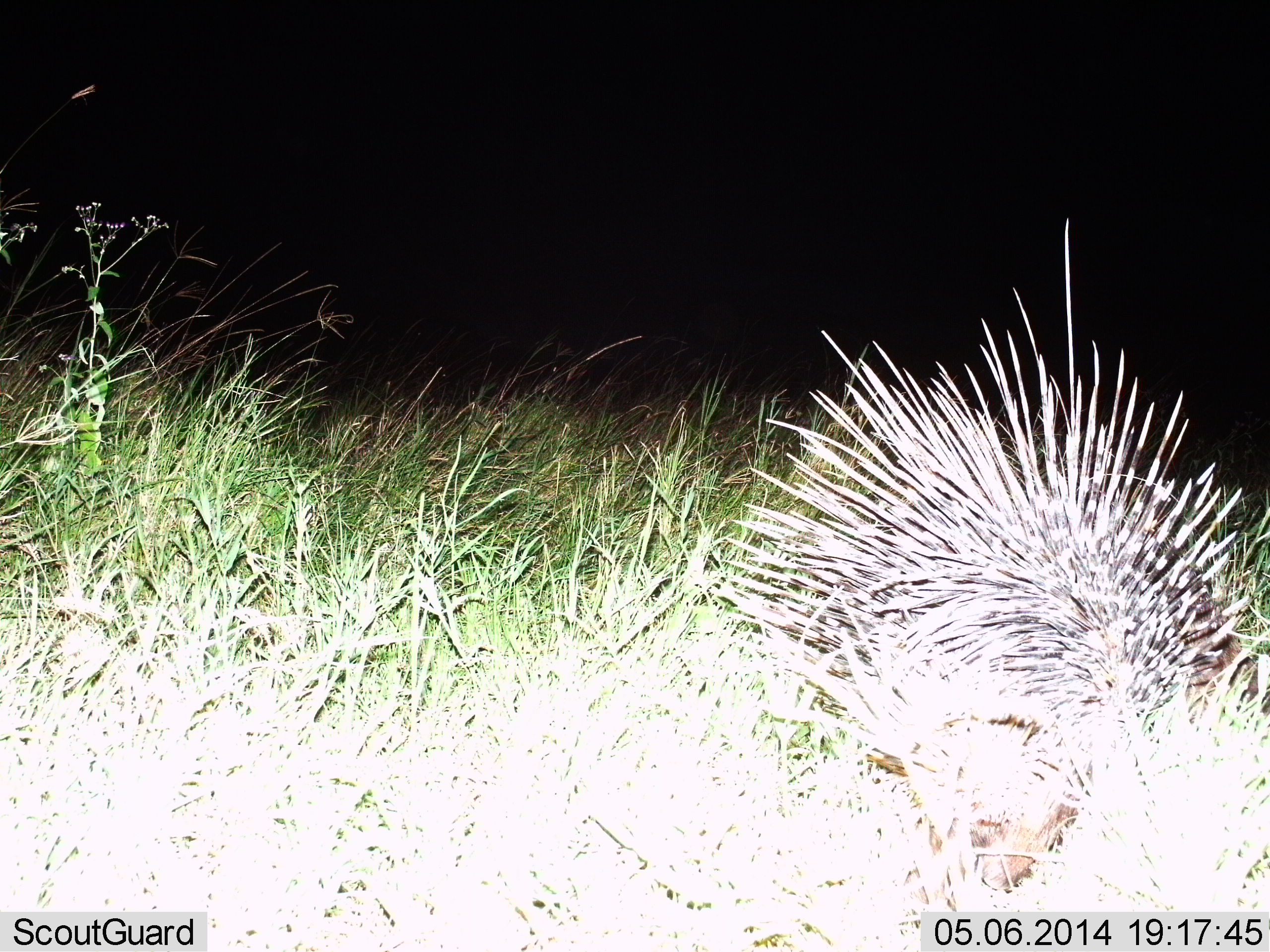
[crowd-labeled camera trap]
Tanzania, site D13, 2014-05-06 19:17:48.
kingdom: Animalia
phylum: Chordata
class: Mammalia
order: Rodentia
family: Hystricidae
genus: Hystrix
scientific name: Hystrix cristata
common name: crested porcupine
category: porcupine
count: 1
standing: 61%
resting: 8%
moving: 27%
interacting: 2%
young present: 0%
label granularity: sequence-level